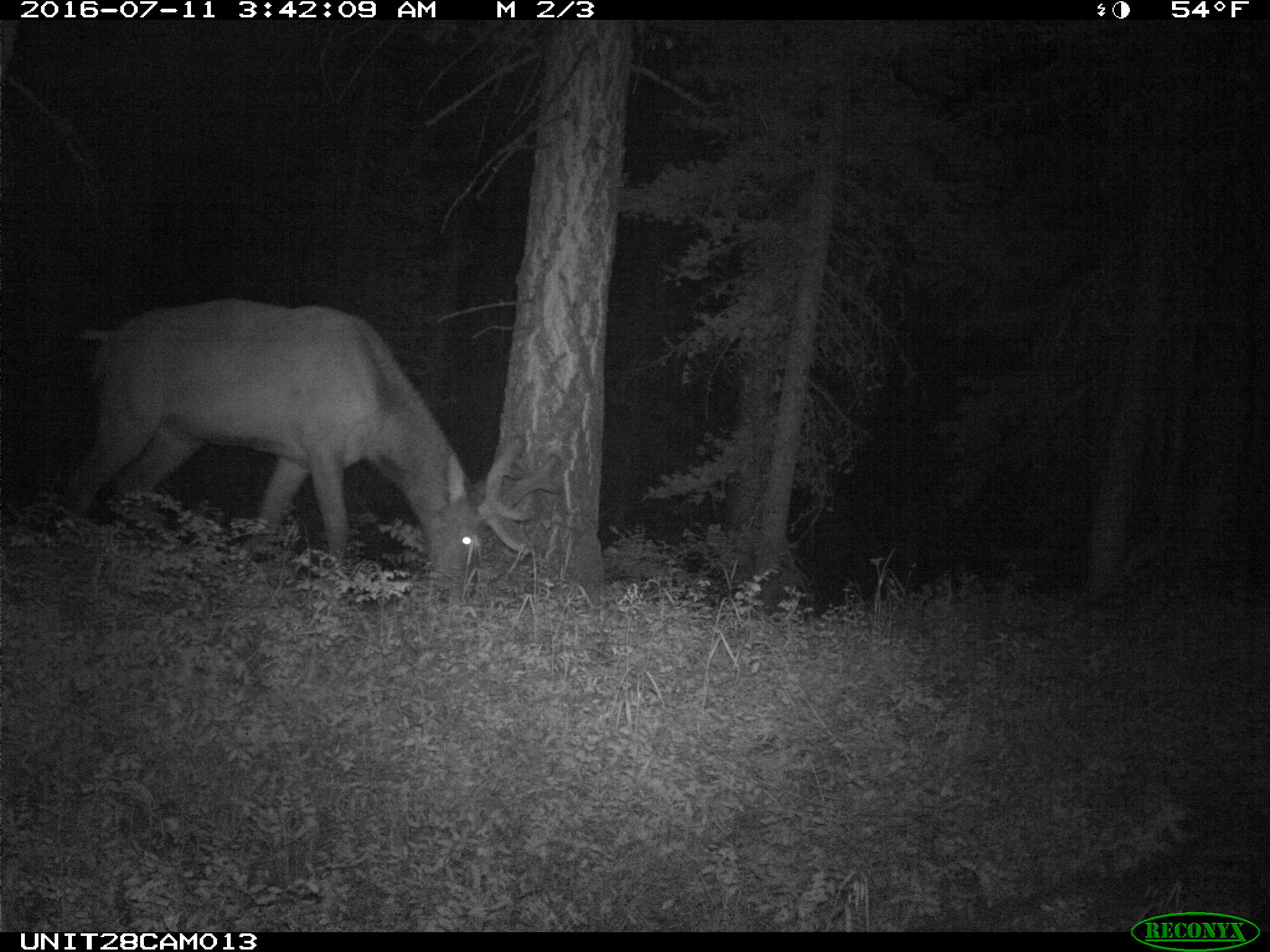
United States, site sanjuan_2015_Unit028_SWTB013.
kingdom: Animalia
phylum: Chordata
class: Mammalia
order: Artiodactyla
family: Cervidae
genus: Cervus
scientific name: Cervus elaphus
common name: red deer